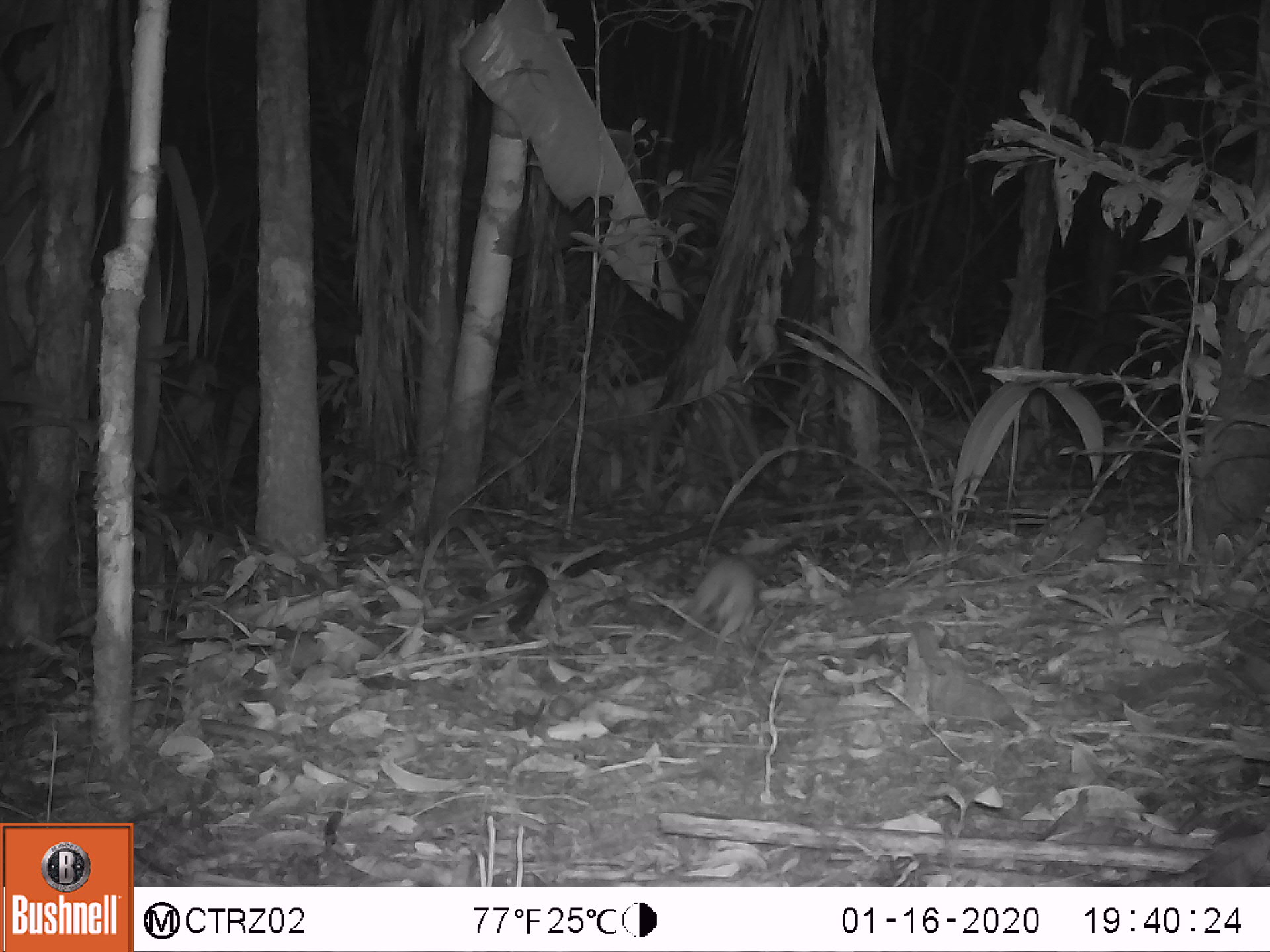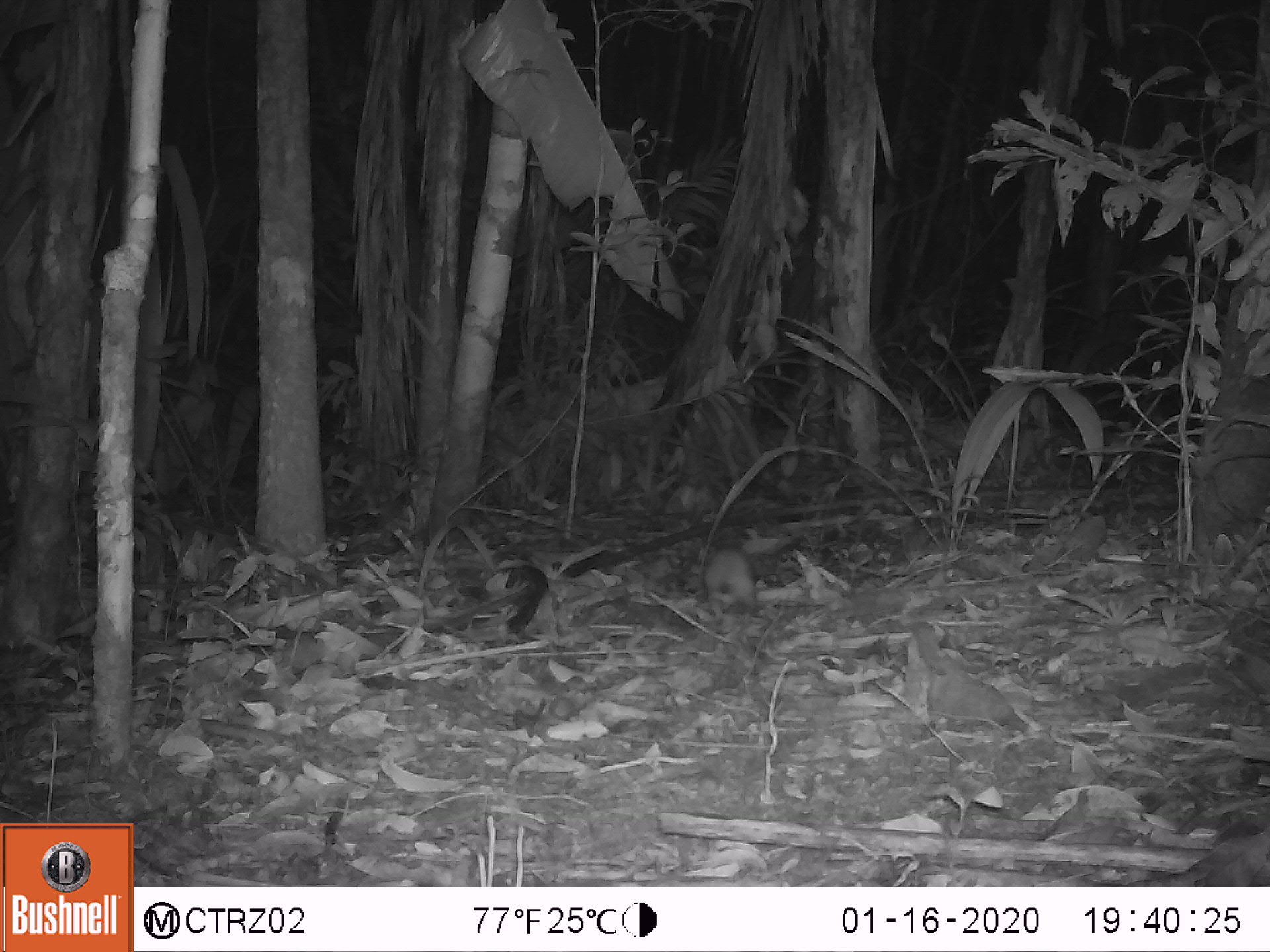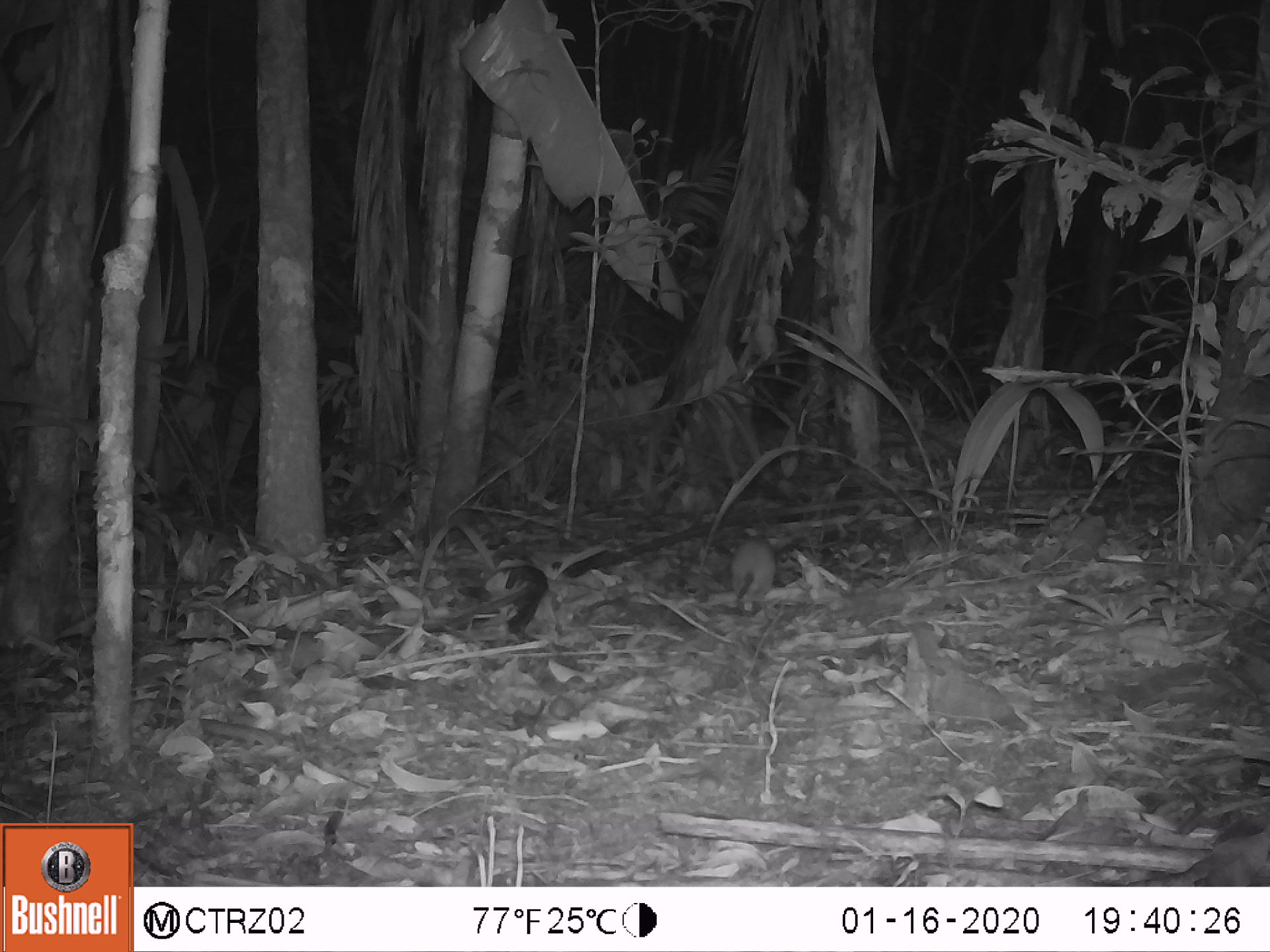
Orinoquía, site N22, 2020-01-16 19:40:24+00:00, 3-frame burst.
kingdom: Animalia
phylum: Chordata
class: Mammalia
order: Rodentia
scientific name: Rodentia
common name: rodent